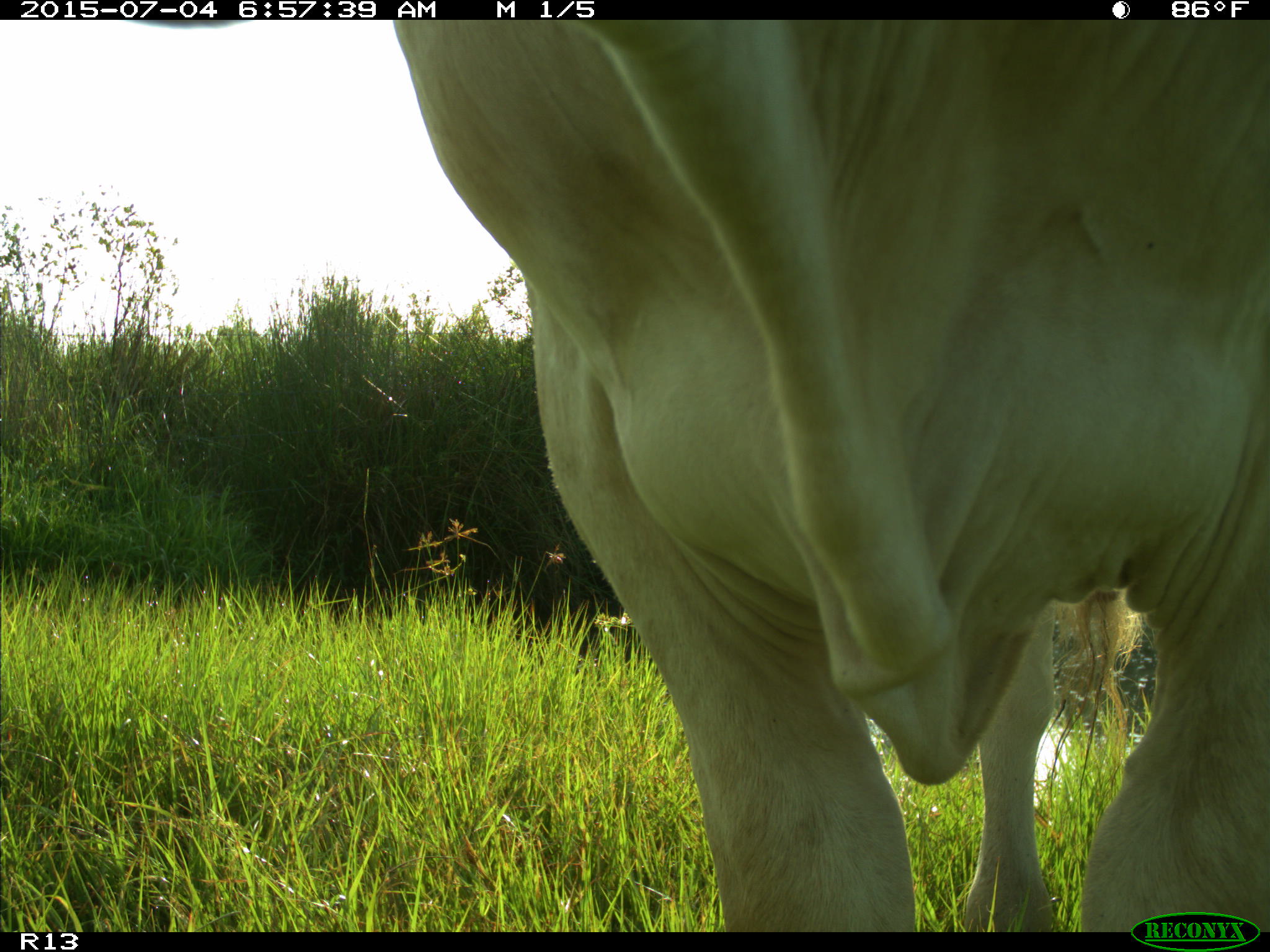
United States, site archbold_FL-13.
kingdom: Animalia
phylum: Chordata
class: Mammalia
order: Artiodactyla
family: Bovidae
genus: Bos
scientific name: Bos taurus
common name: domestic cow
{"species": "Bos taurus (domestic cow)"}